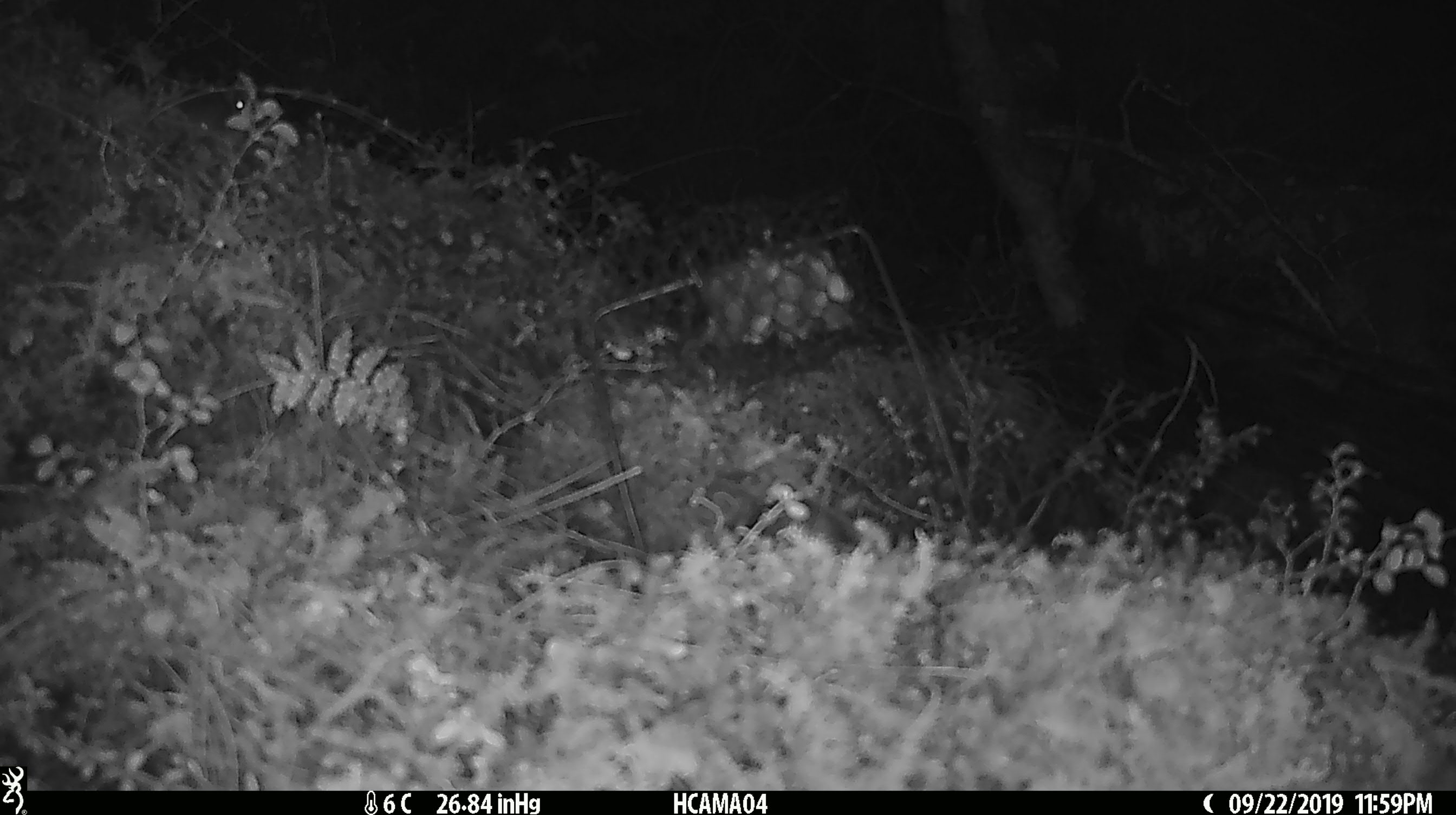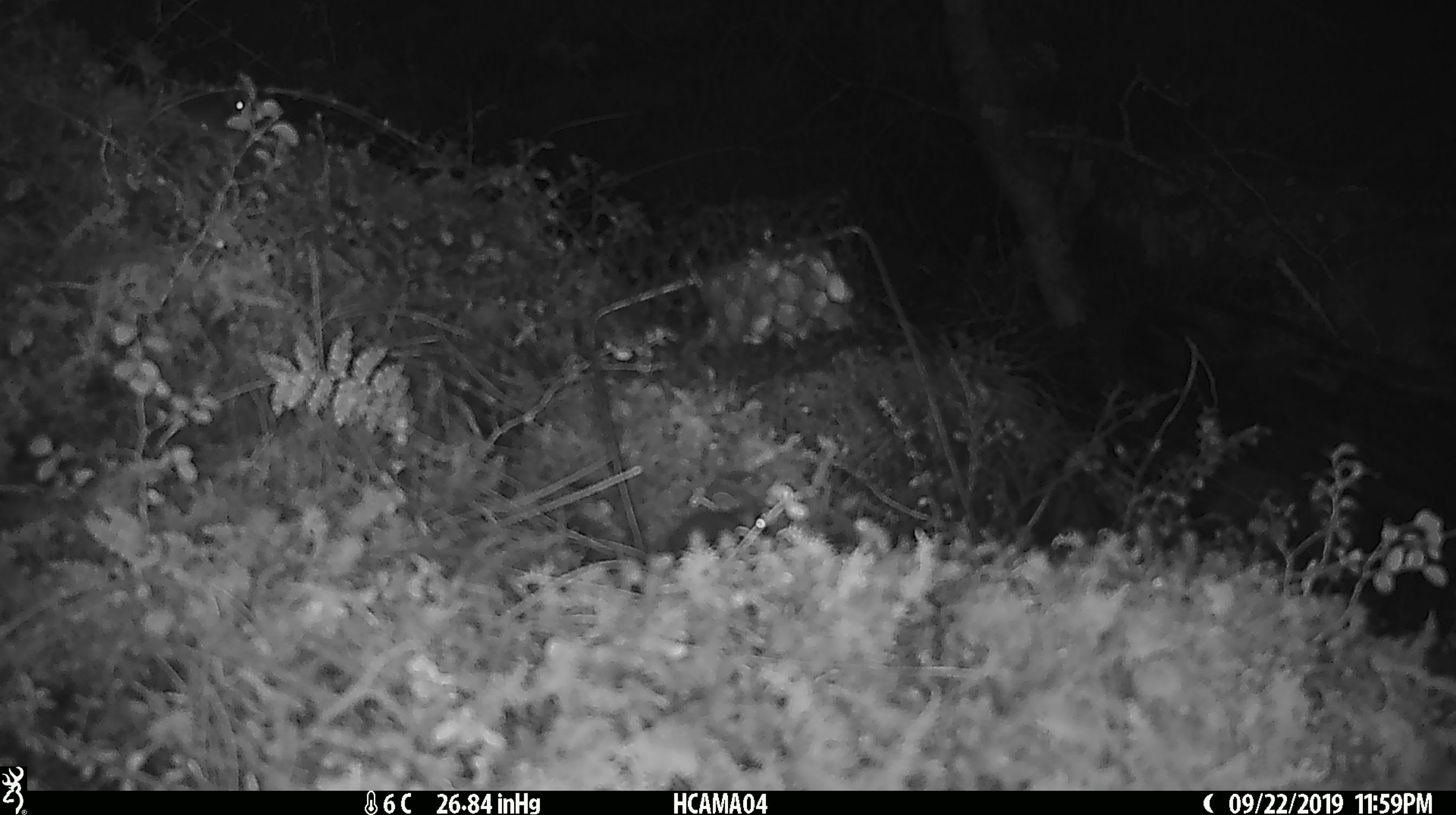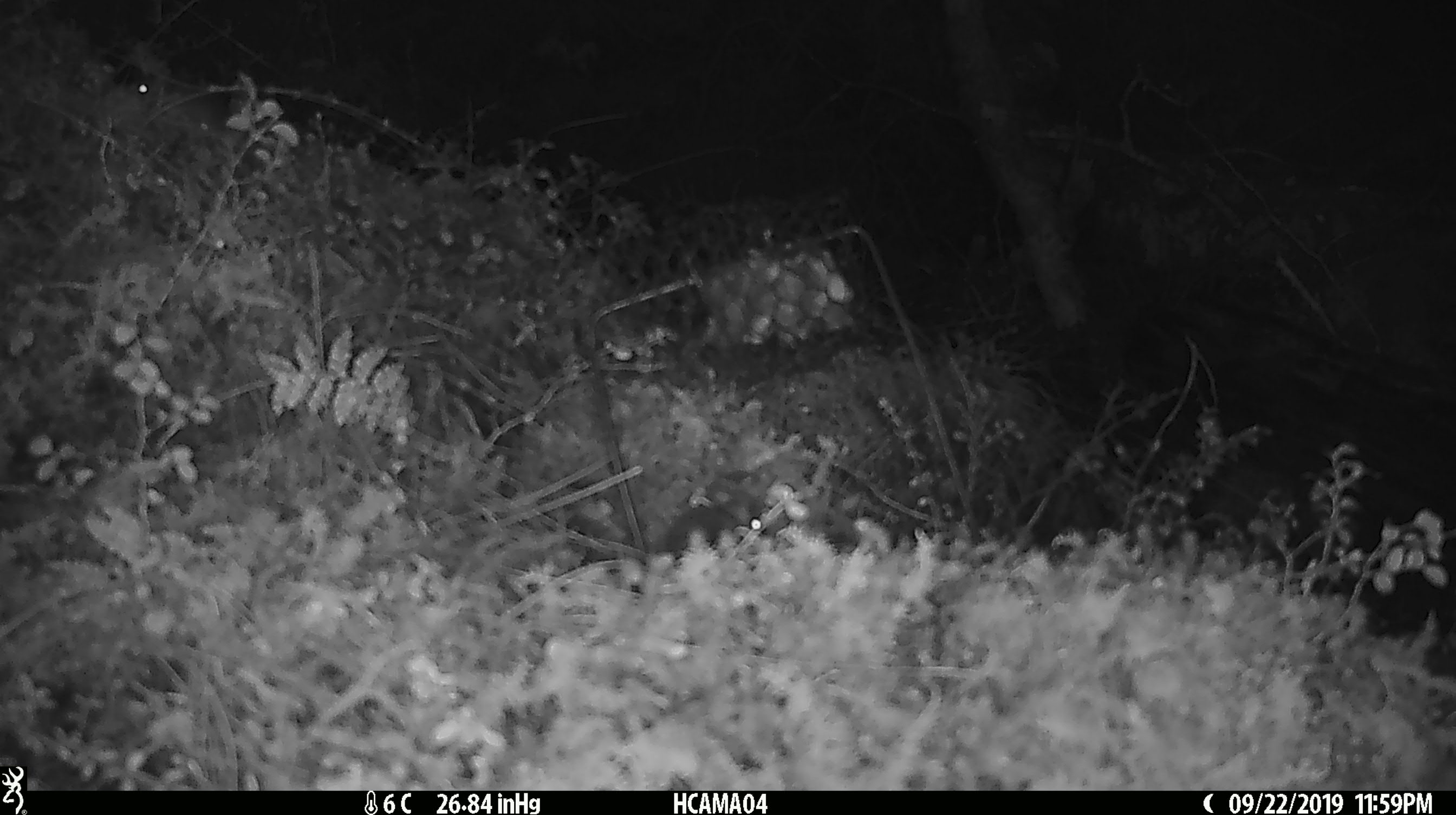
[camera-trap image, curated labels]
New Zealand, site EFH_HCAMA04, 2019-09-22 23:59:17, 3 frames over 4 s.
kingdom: Animalia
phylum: Chordata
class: Mammalia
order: Rodentia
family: Muridae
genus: Mus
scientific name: Mus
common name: mouse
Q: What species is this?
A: Mouse (Mus).